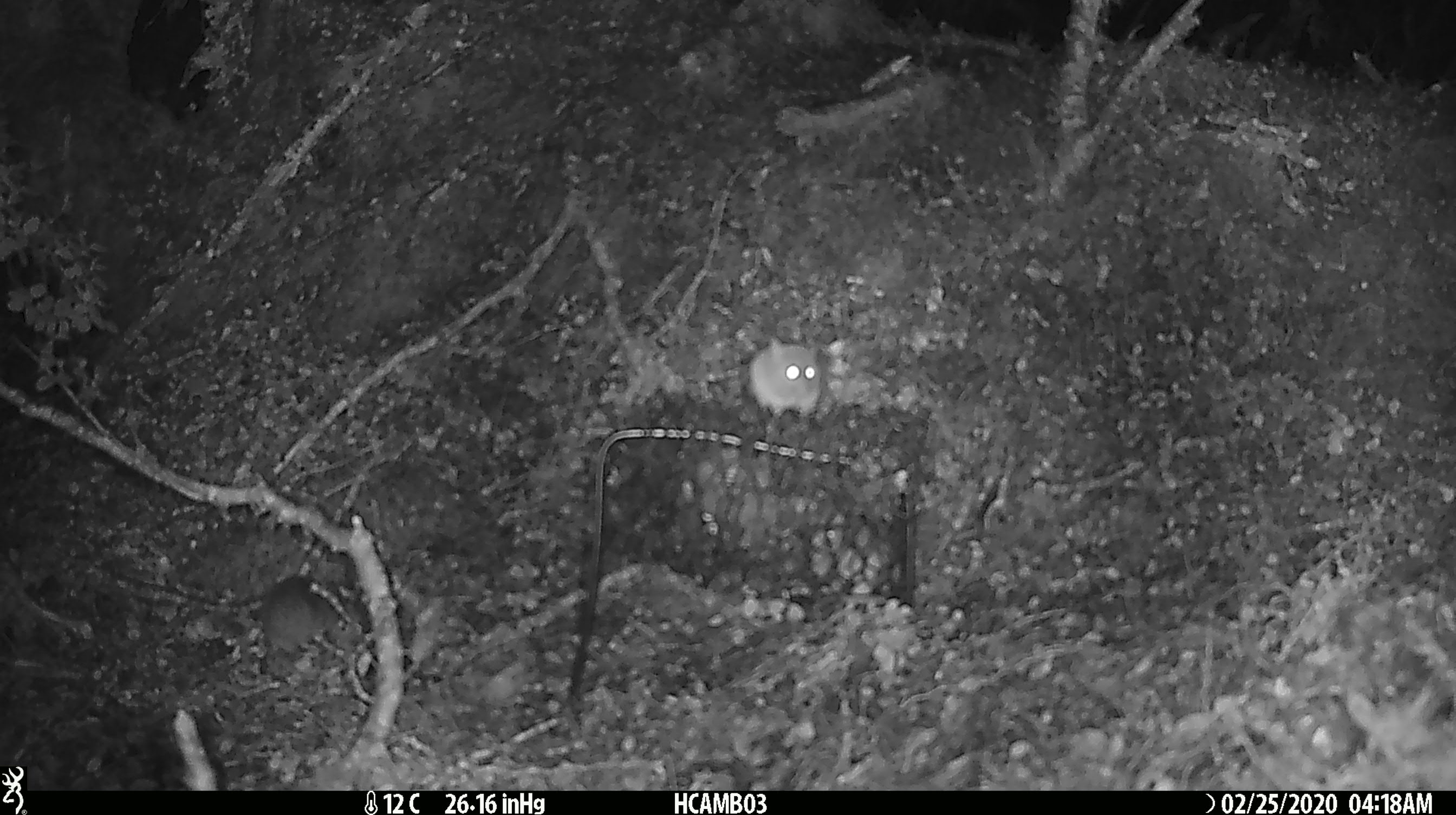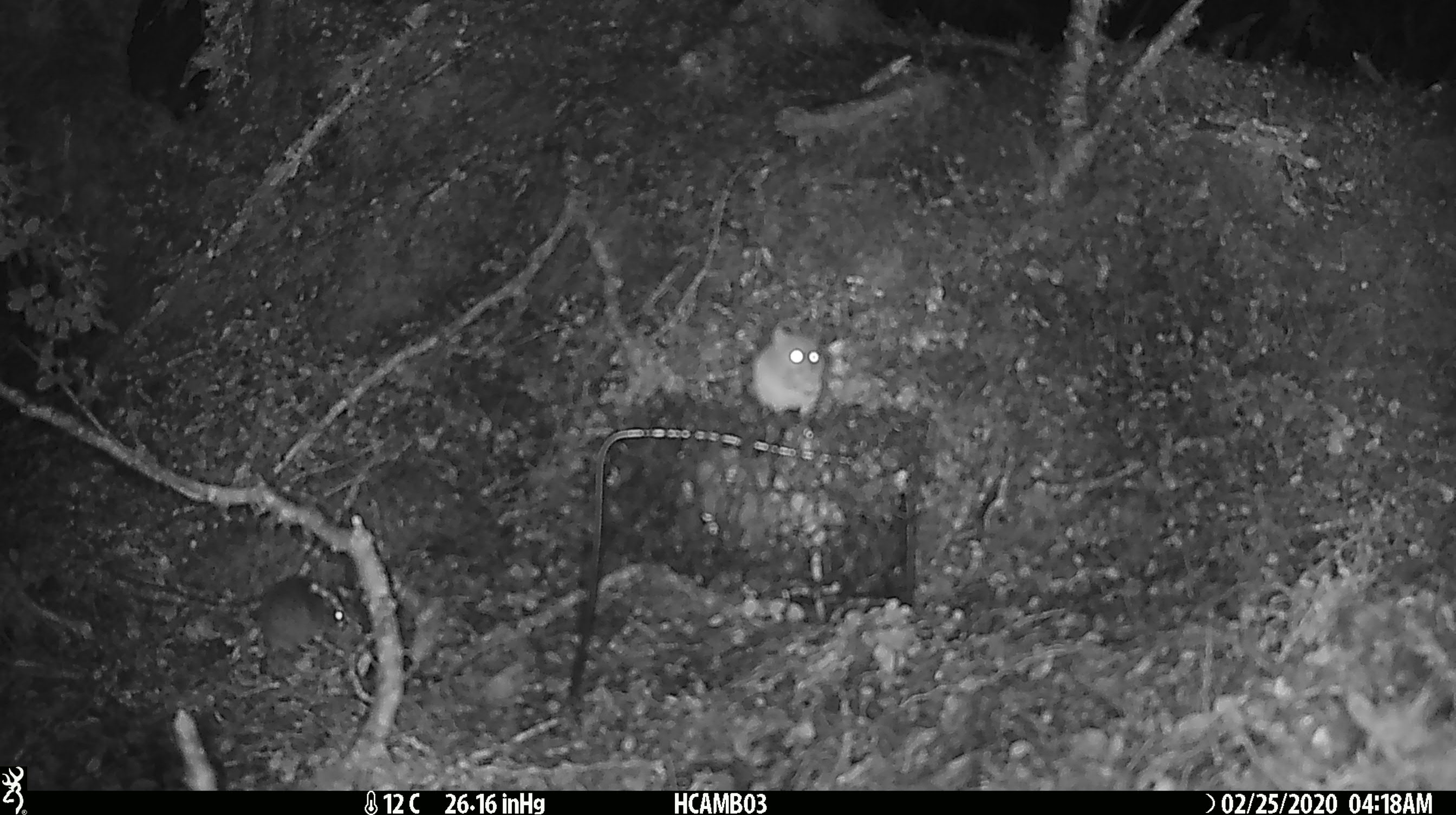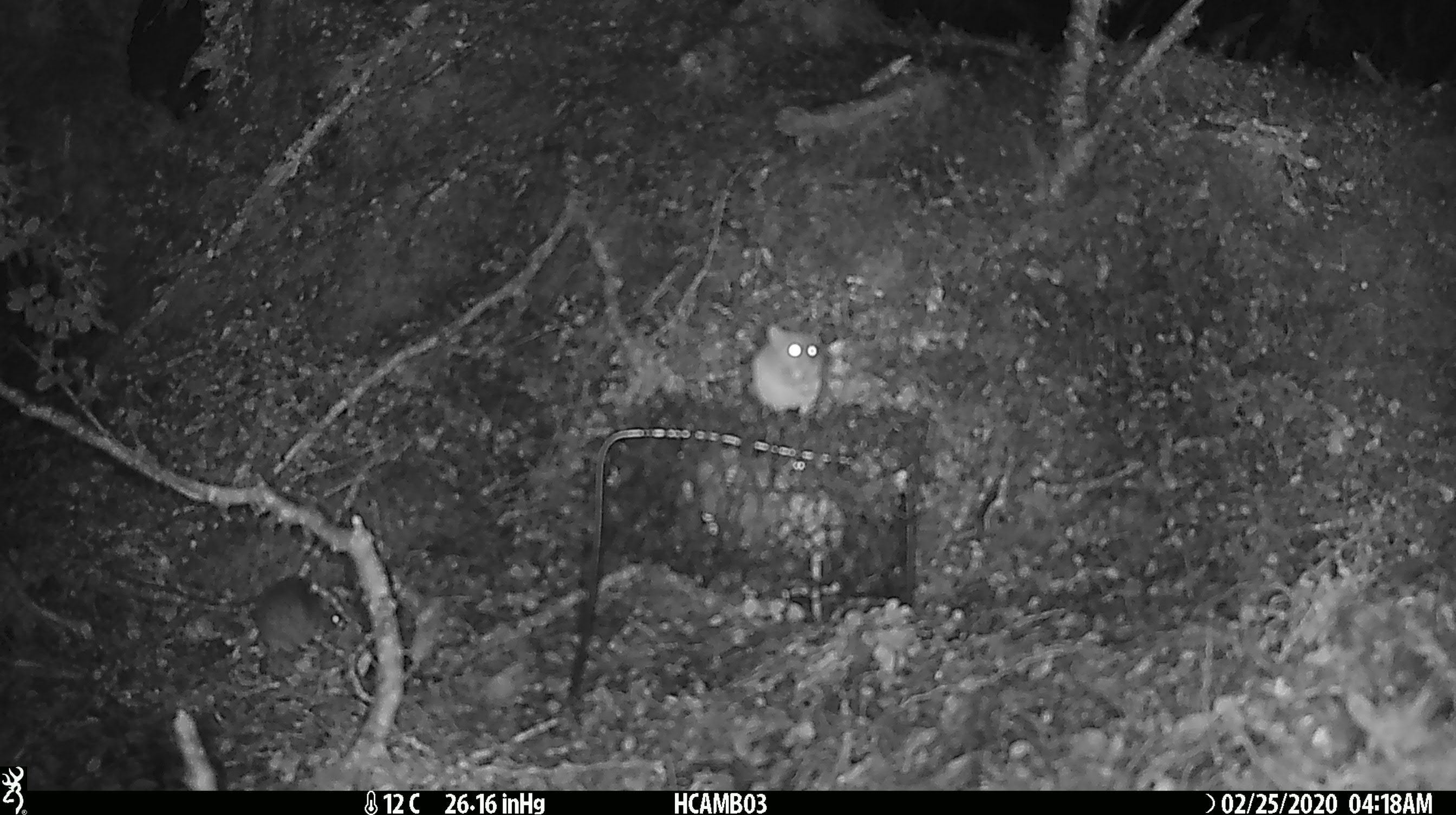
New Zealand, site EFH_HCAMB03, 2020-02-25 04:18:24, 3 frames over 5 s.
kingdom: Animalia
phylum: Chordata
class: Mammalia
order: Rodentia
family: Muridae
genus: Mus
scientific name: Mus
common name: mouse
Mouse (Mus).